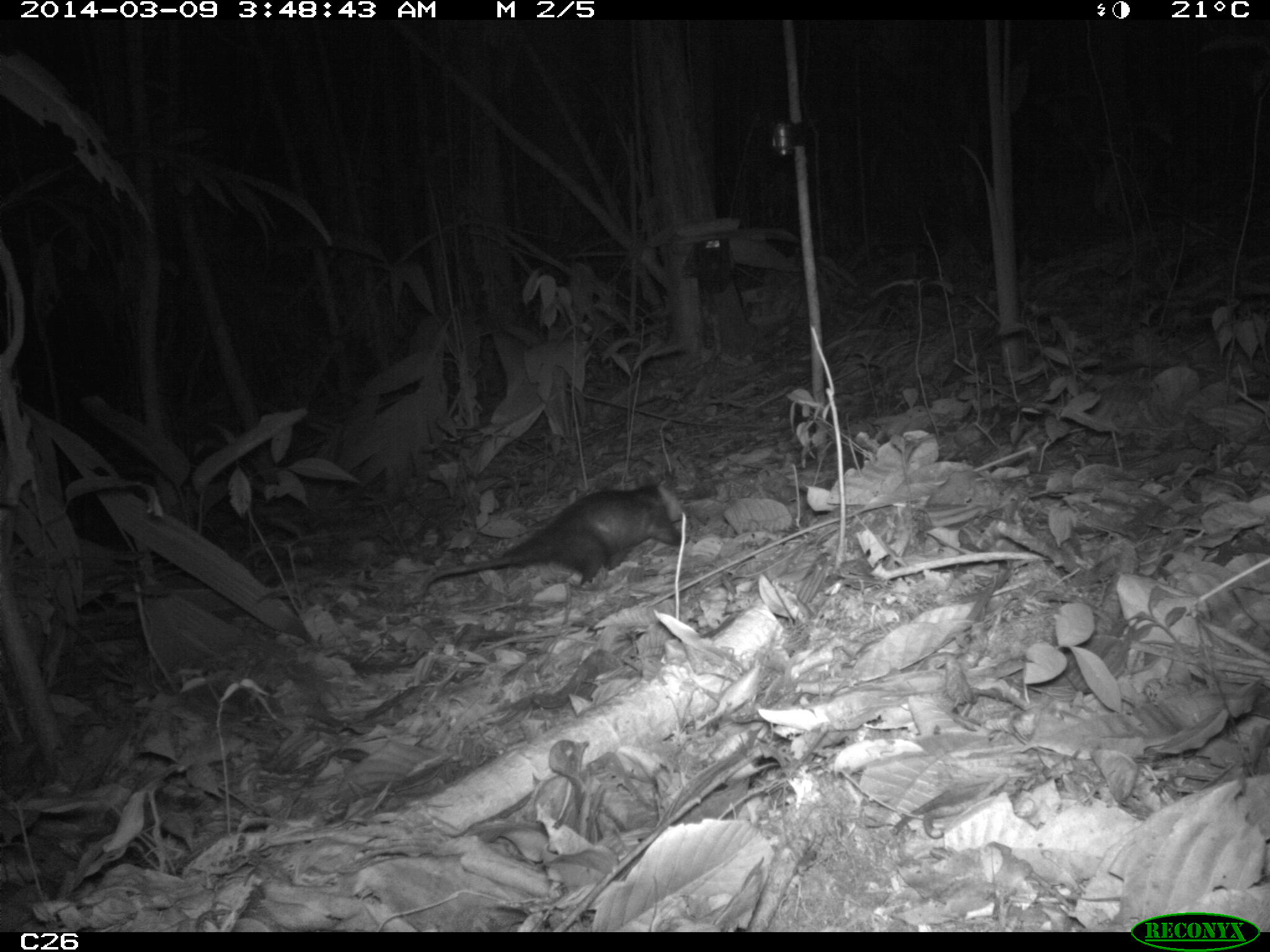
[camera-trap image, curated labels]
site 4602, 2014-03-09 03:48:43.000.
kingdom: Animalia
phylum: Chordata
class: Mammalia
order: Didelphimorphia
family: Didelphidae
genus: Didelphis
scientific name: Didelphis imperfecta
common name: guianan white-eared opossum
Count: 1.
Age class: adult.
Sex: female.